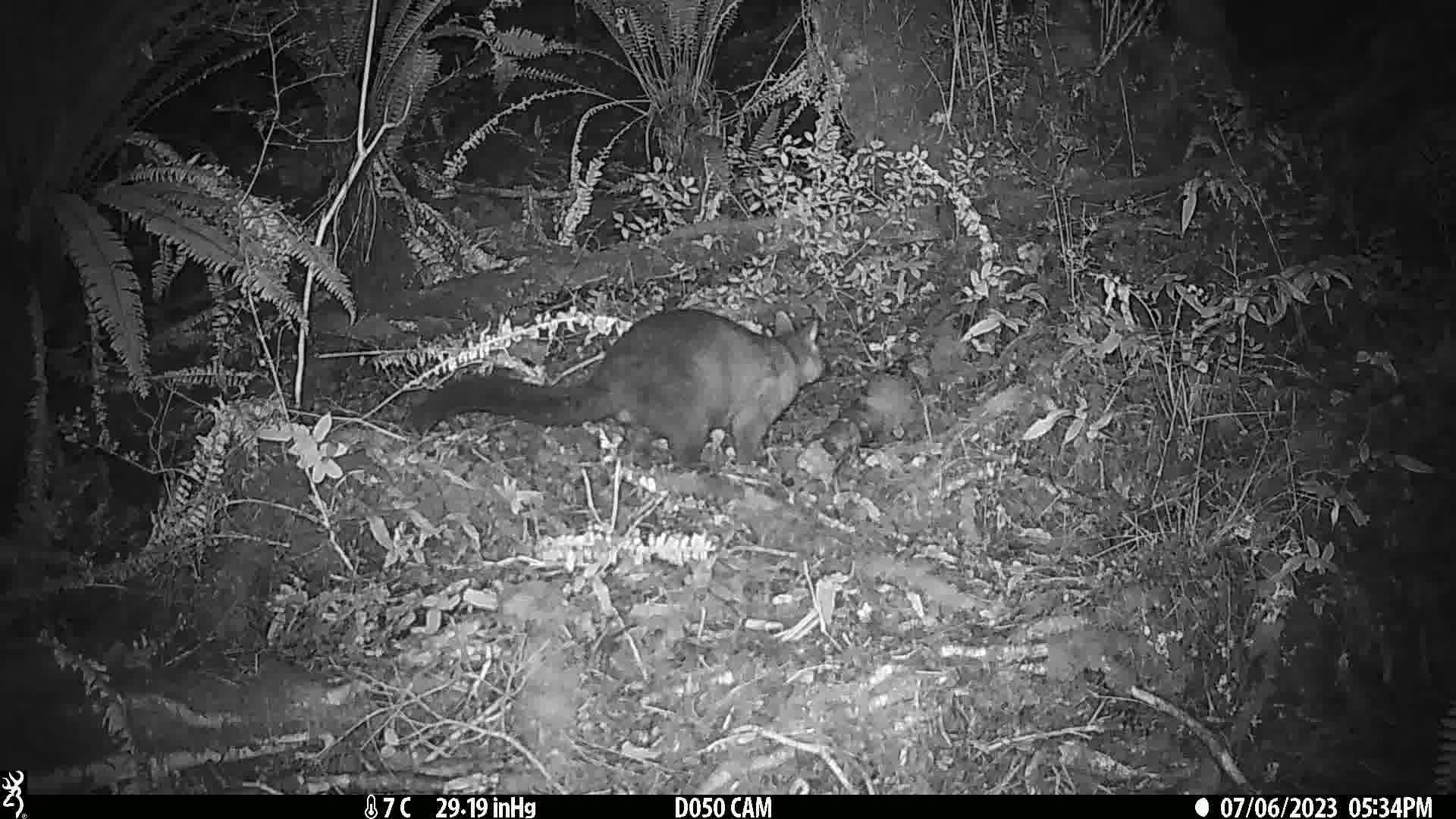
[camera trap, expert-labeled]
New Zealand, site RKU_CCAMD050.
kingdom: Animalia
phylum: Chordata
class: Mammalia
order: Diprotodontia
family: Phalangeridae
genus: Trichosurus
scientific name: Trichosurus vulpecula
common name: common brushtail possum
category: possum